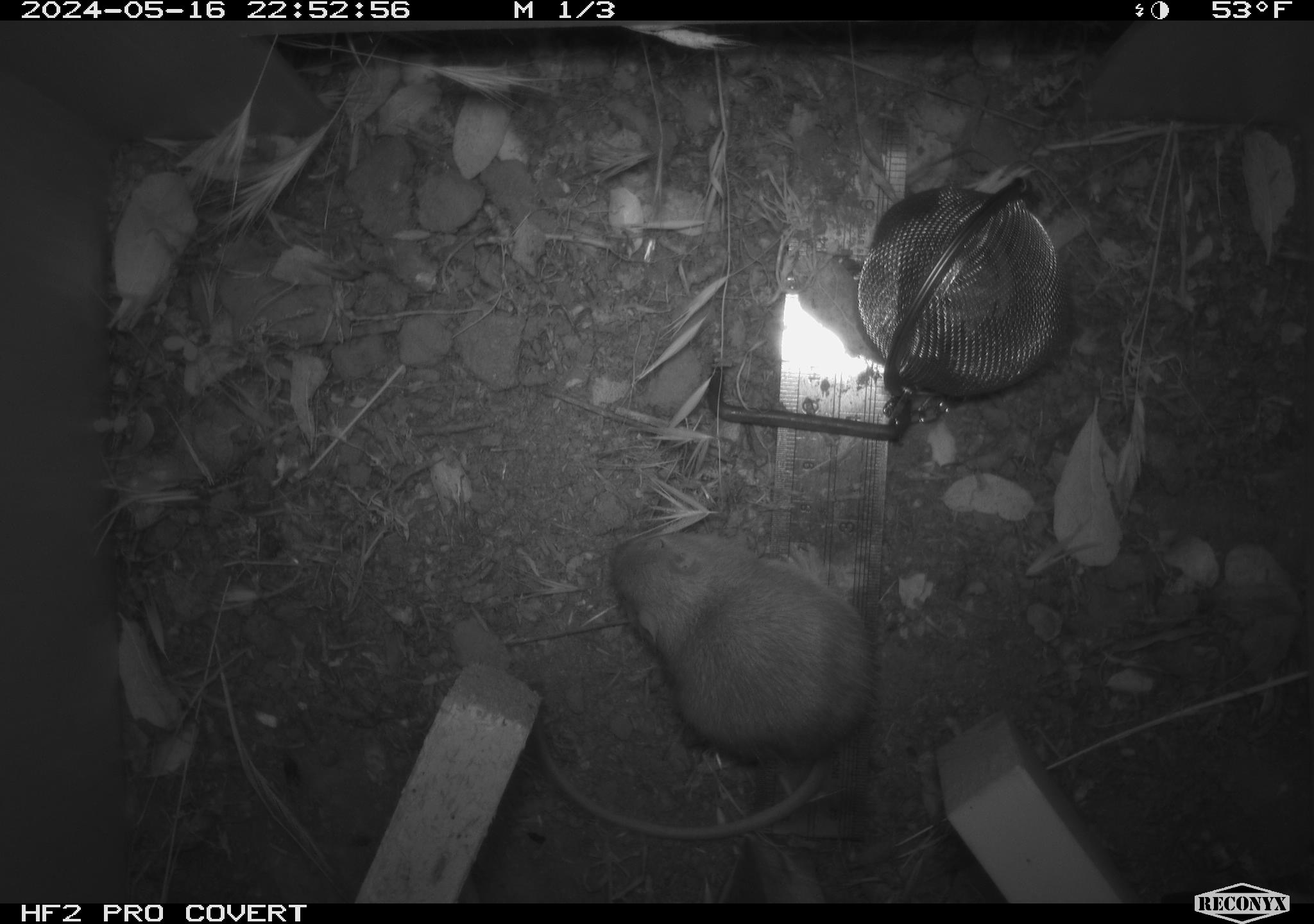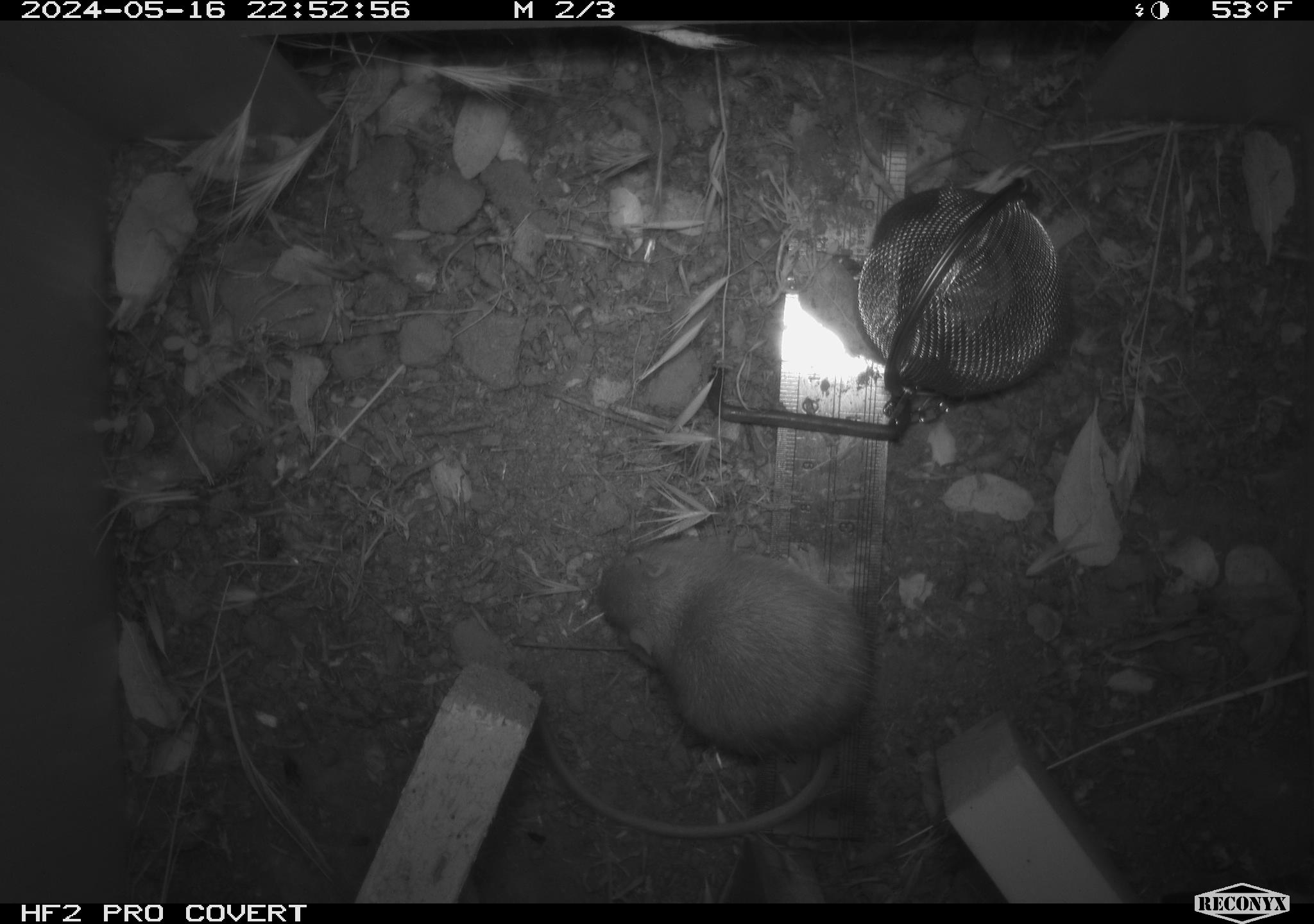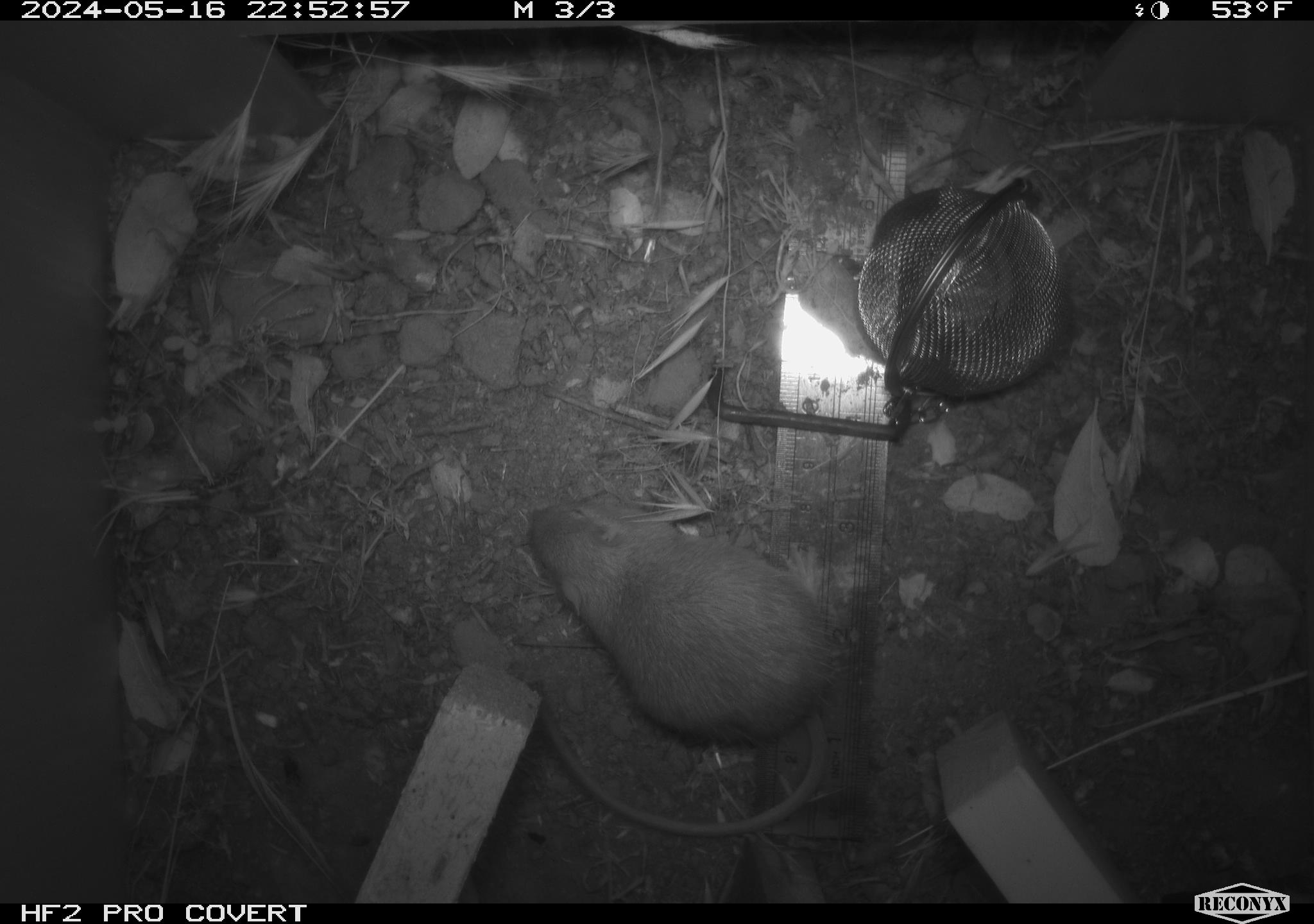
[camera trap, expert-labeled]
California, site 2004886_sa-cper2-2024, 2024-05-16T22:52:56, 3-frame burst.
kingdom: Animalia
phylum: Chordata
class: Mammalia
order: Rodentia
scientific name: Rodentia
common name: rodent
Rodent (Rodentia).